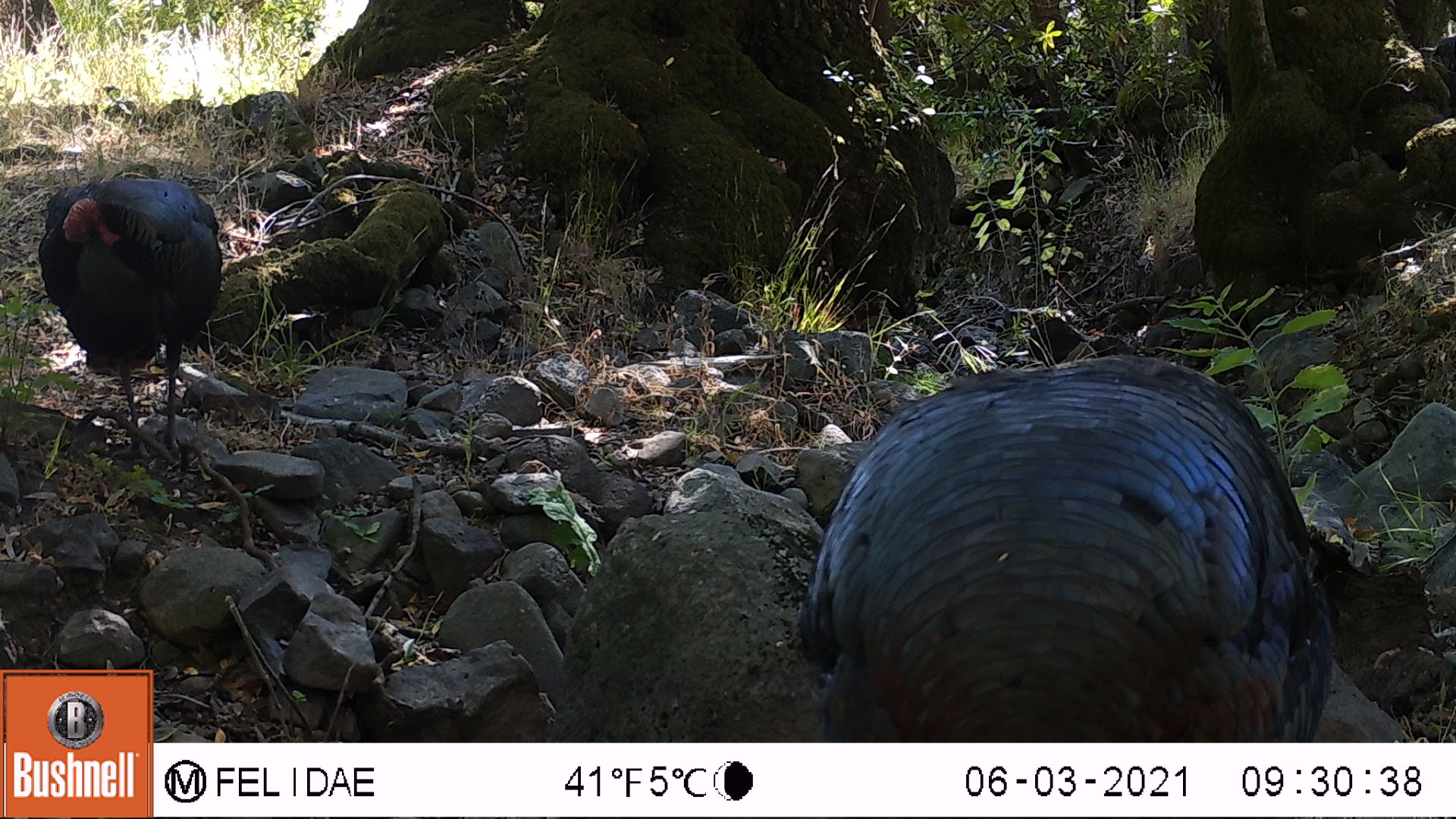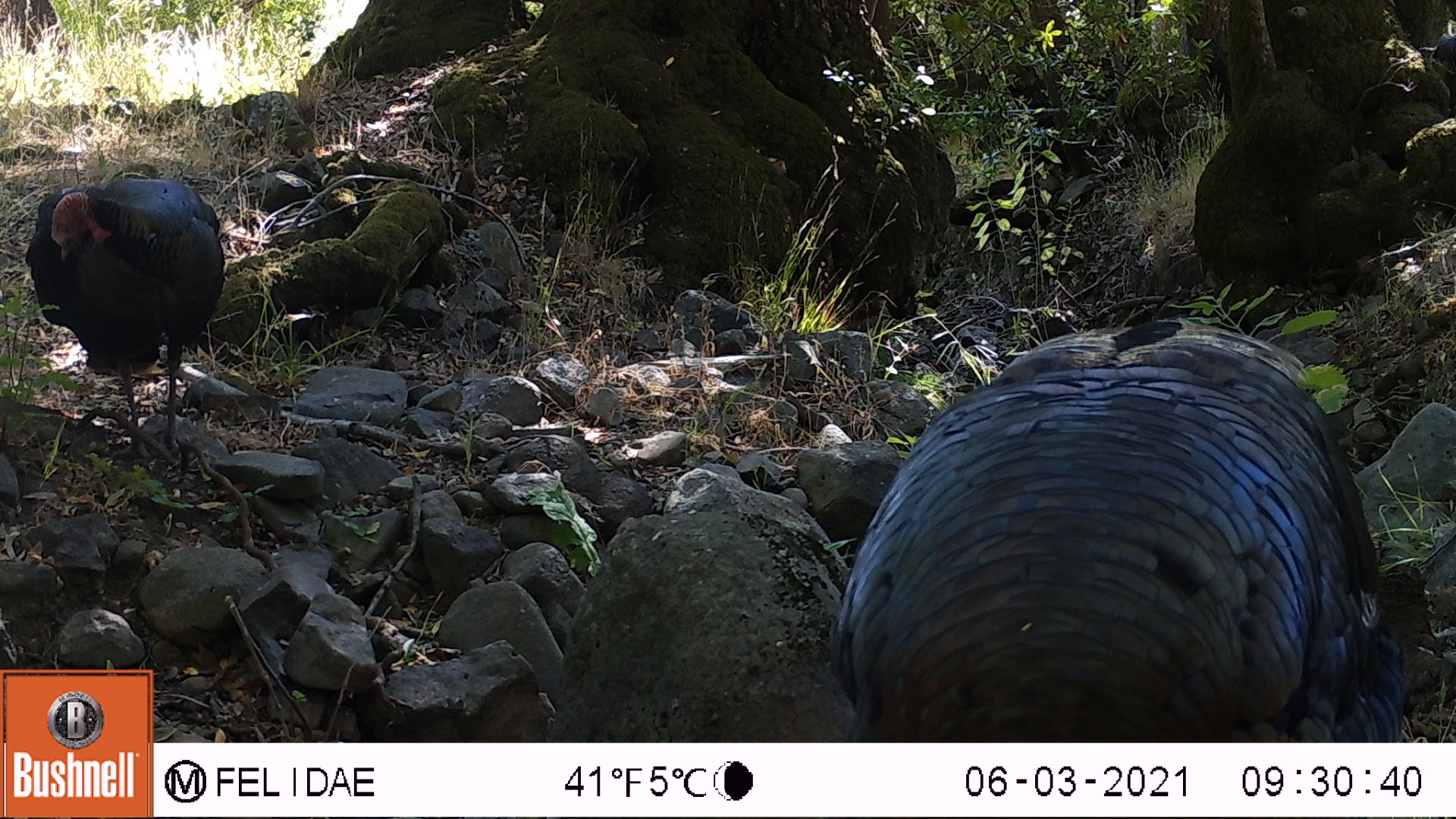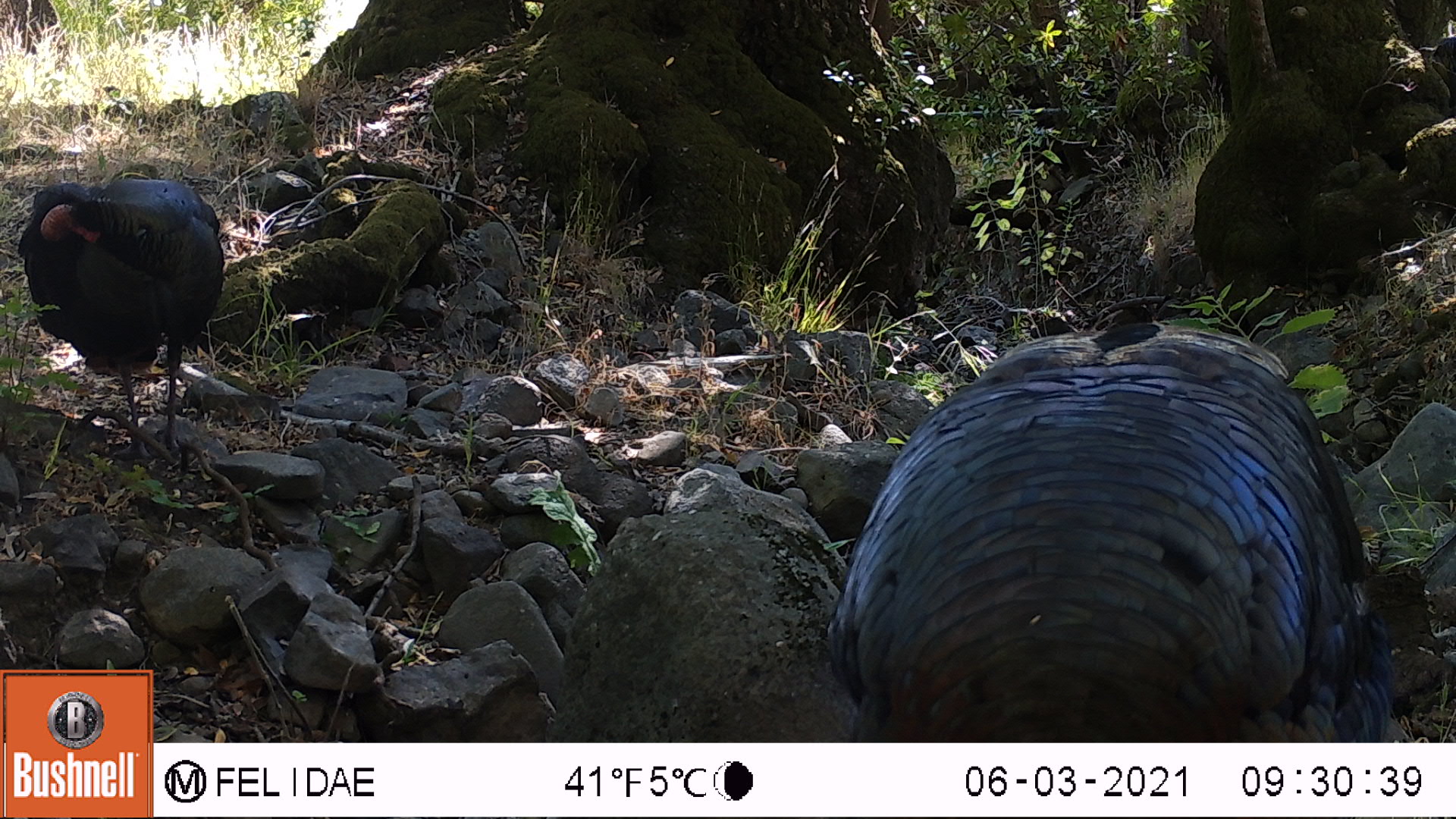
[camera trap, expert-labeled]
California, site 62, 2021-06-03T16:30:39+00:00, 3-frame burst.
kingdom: Animalia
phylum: Chordata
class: Aves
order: Galliformes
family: Phasianidae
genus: Meleagris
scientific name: Meleagris gallopavo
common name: turkey